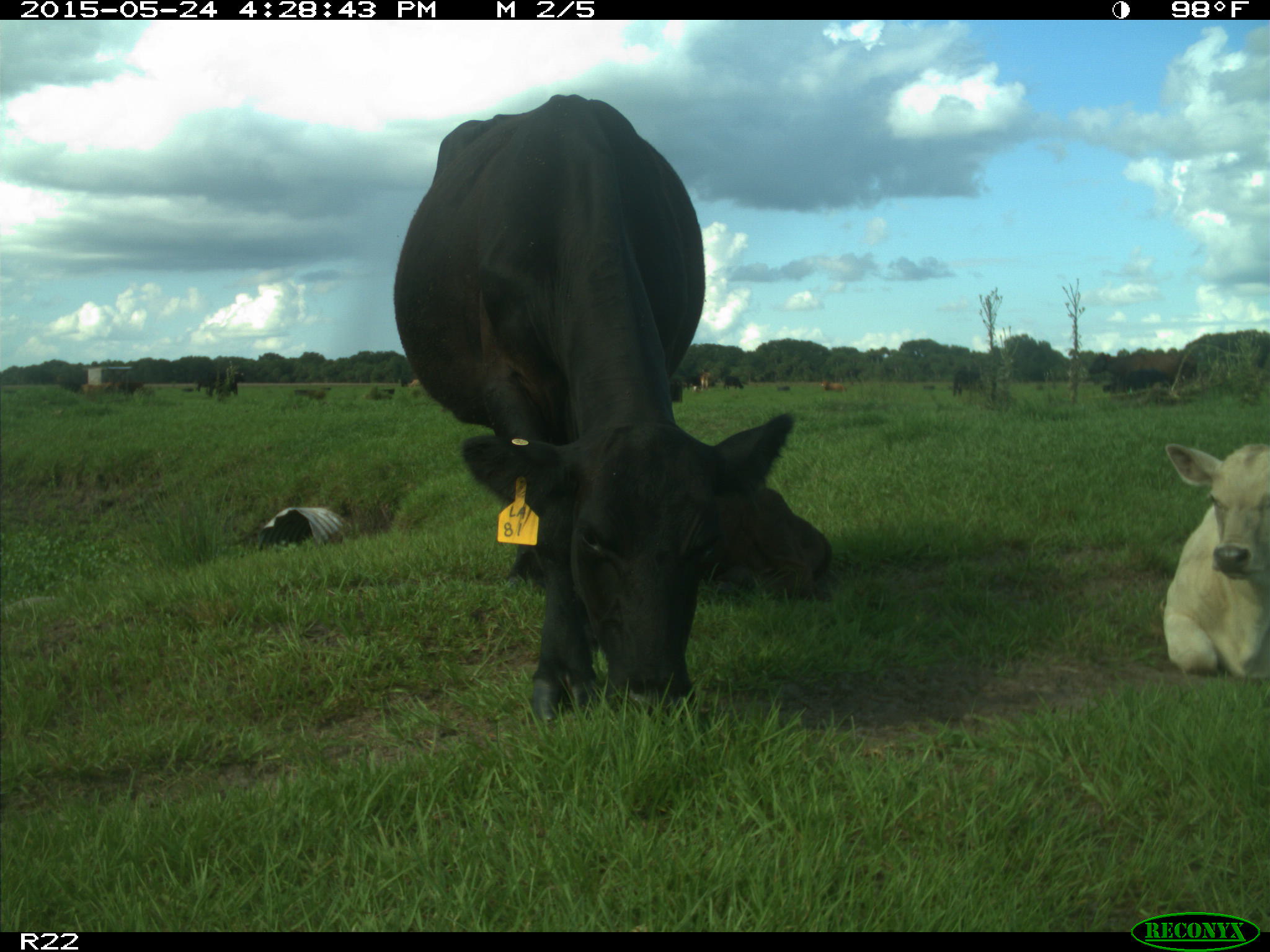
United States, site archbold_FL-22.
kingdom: Animalia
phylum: Chordata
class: Mammalia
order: Artiodactyla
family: Bovidae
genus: Bos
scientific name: Bos taurus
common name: domestic cow